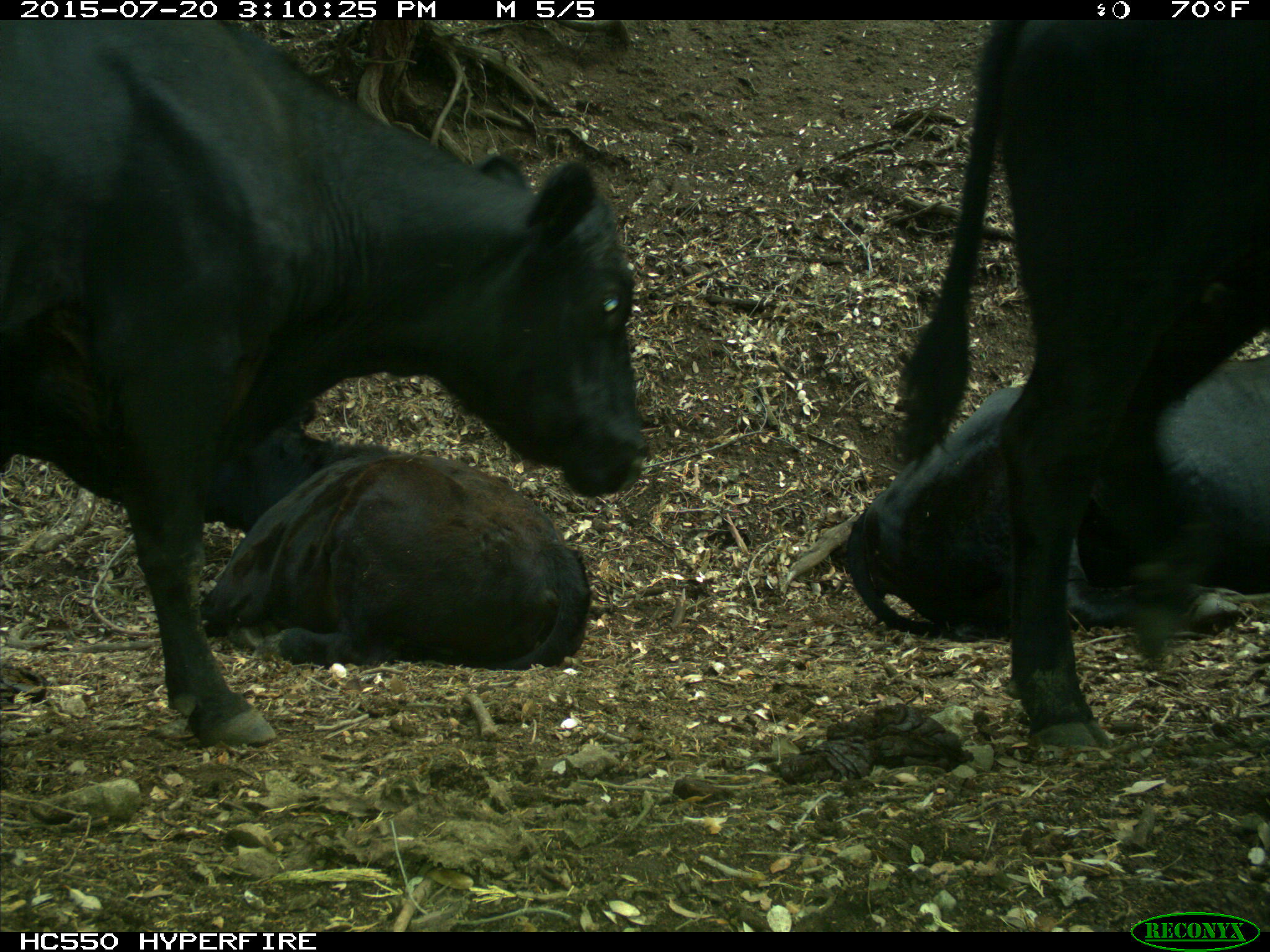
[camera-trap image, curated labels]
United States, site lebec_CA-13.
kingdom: Animalia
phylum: Chordata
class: Mammalia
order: Artiodactyla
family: Bovidae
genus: Bos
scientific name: Bos taurus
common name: domestic cow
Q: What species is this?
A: Bos taurus (domestic cow).